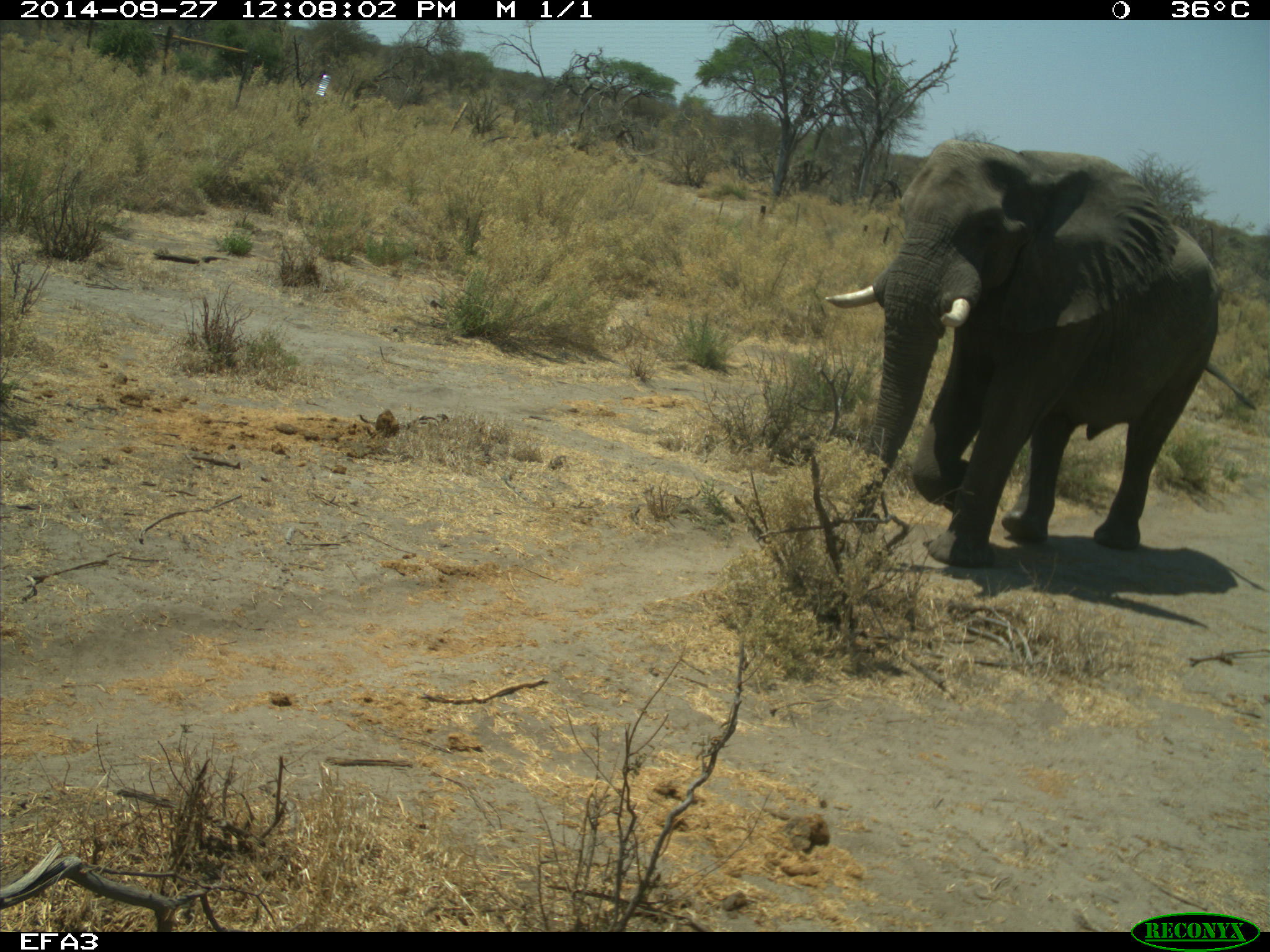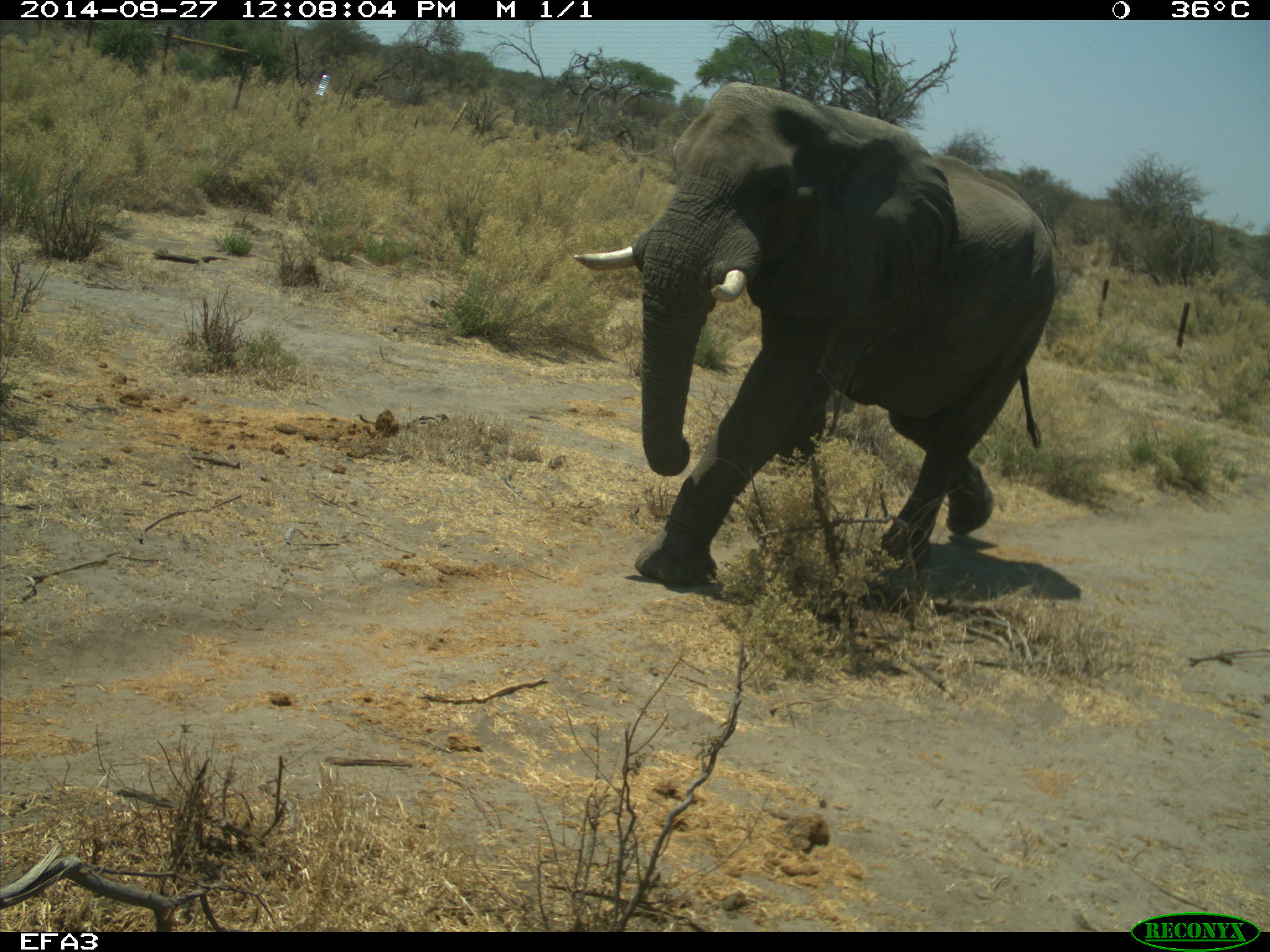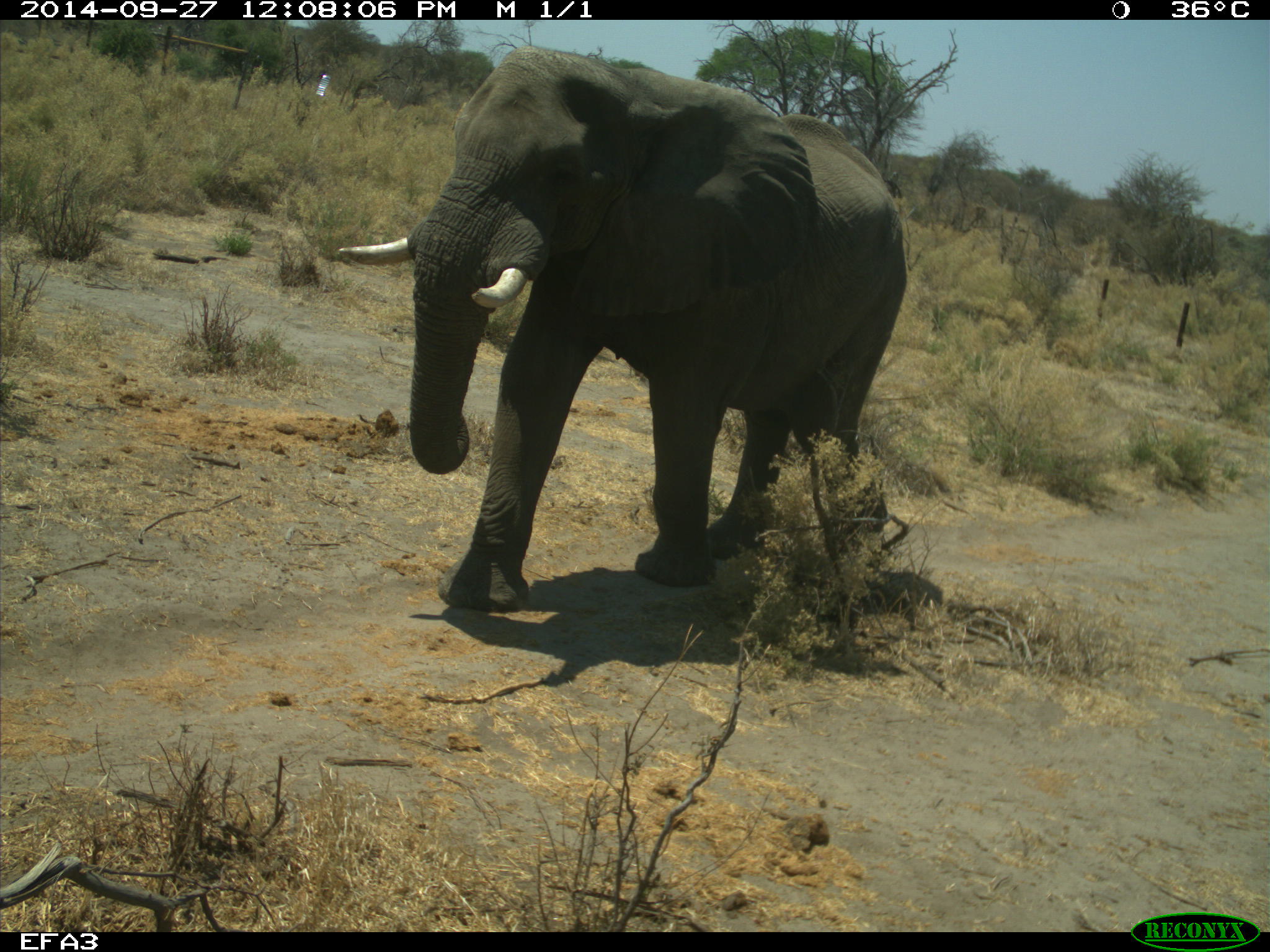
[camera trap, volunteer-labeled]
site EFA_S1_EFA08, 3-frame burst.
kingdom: Animalia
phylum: Chordata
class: Mammalia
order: Proboscidea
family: Elephantidae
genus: Loxodonta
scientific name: Loxodonta africana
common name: african bush elephant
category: elephant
Elephant (african bush elephant) (Loxodonta africana), count 1. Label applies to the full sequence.